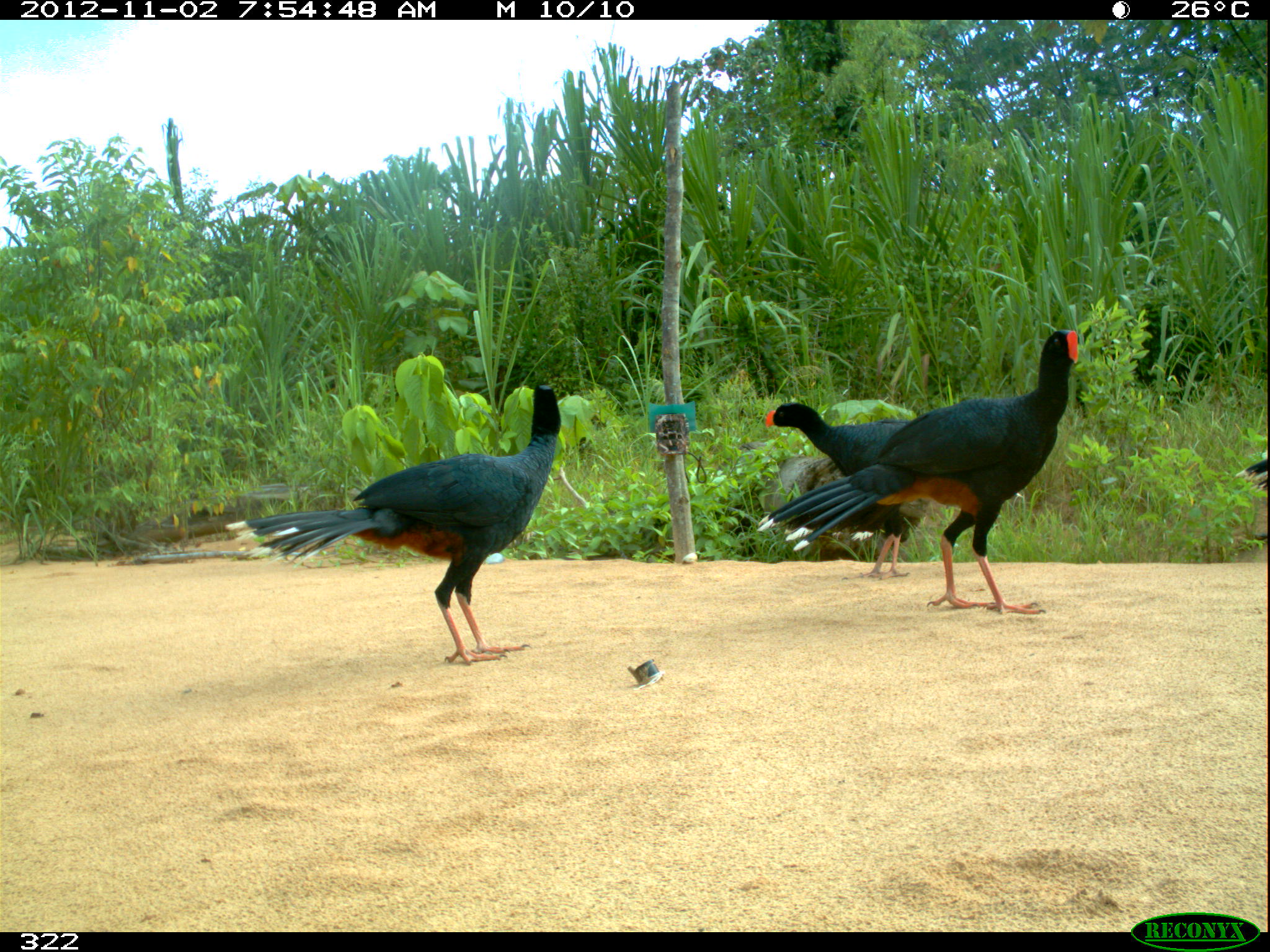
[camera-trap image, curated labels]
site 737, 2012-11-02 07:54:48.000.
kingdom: Animalia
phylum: Chordata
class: Aves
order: Galliformes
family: Cracidae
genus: Mitu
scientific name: Mitu tuberosum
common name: razor-billed curassow